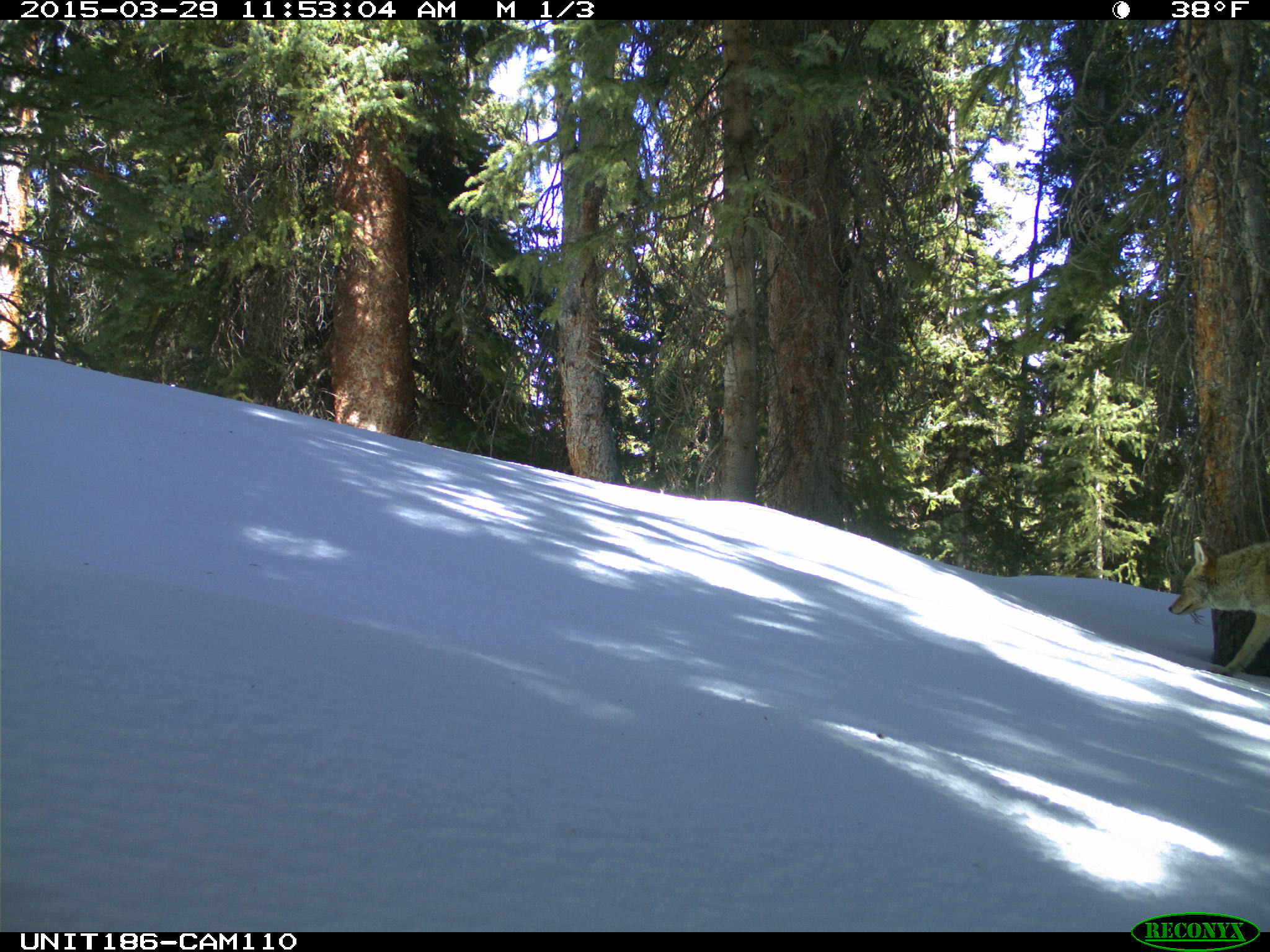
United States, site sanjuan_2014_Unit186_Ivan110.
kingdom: Animalia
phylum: Chordata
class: Mammalia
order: Carnivora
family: Canidae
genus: Canis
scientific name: Canis latrans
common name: coyote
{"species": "Canis latrans (coyote)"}